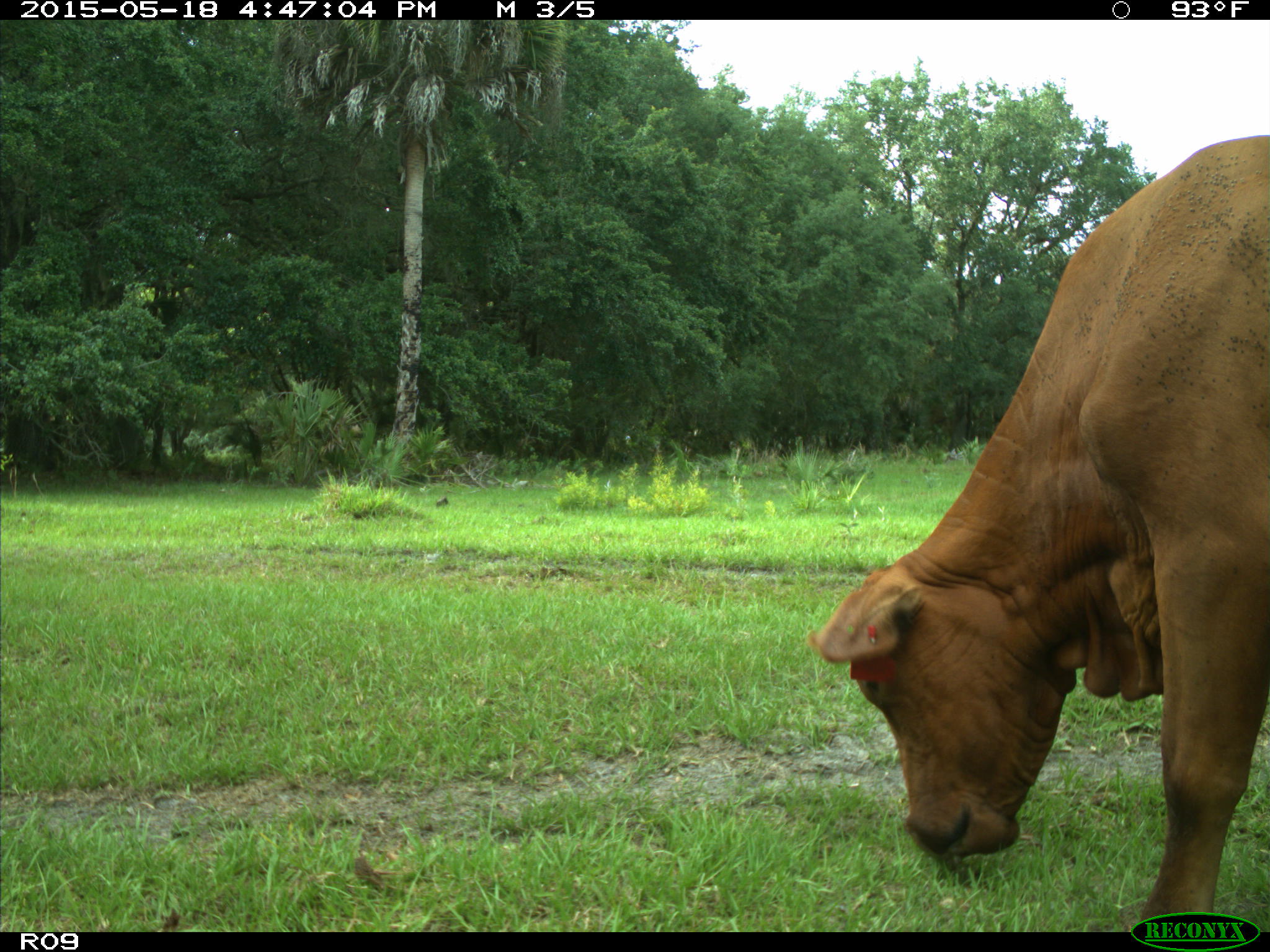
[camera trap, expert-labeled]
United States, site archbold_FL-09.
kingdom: Animalia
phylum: Chordata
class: Mammalia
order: Artiodactyla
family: Bovidae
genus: Bos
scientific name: Bos taurus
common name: domestic cow